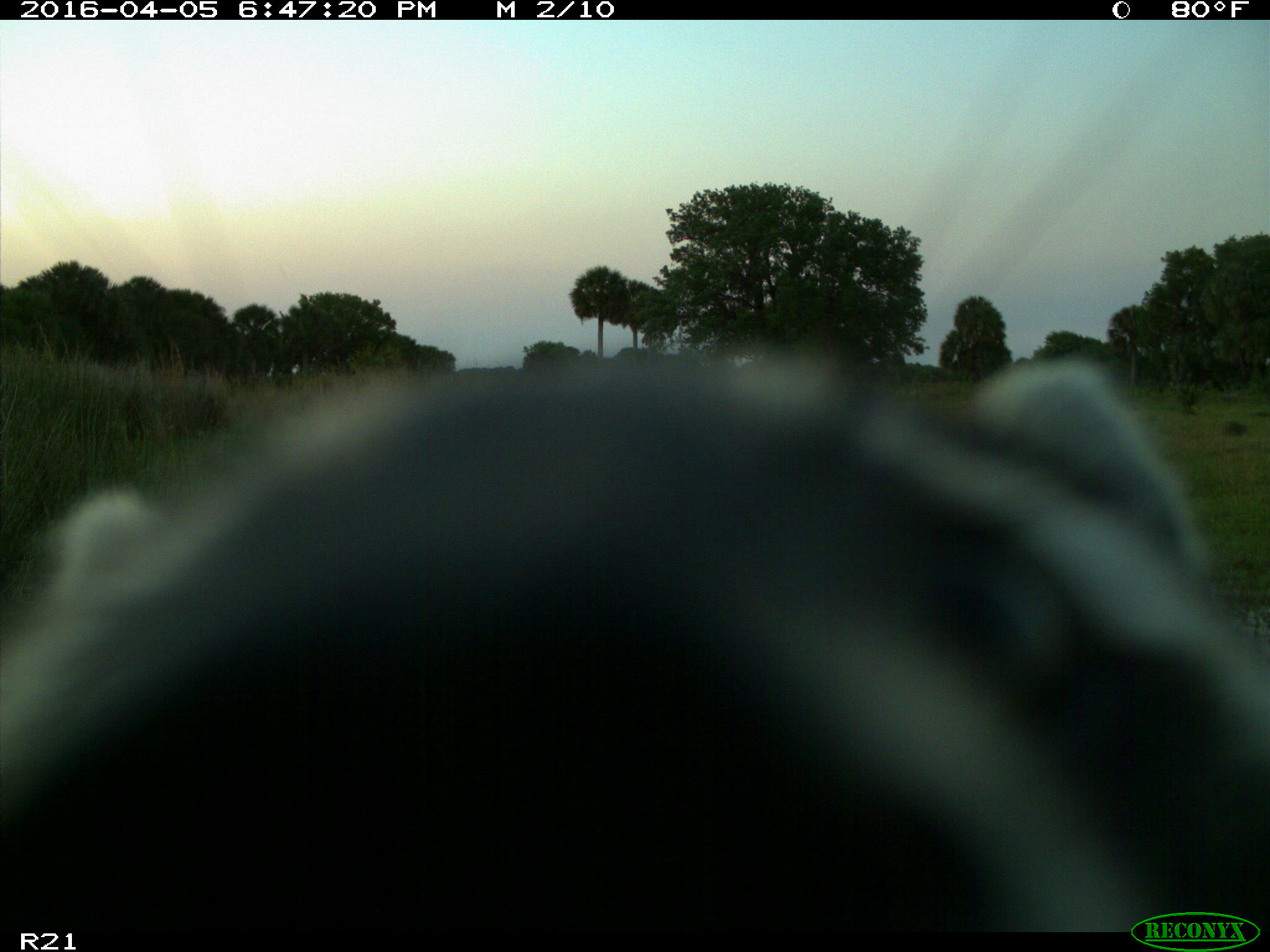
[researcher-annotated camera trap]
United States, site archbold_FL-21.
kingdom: Animalia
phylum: Chordata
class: Mammalia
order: Carnivora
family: Procyonidae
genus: Procyon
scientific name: Procyon lotor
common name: common raccoon